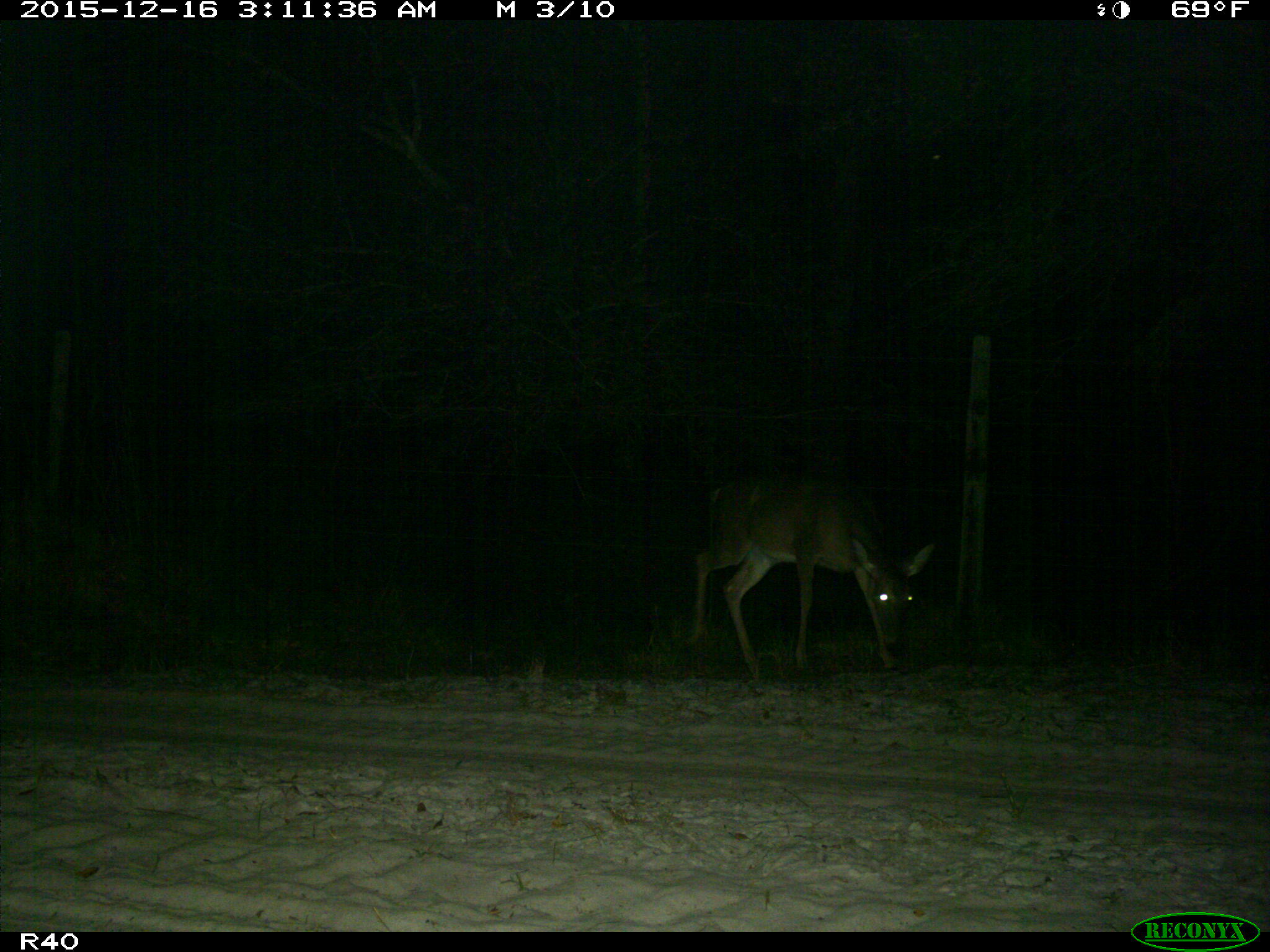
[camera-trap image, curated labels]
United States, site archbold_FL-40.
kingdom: Animalia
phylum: Chordata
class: Mammalia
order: Artiodactyla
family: Cervidae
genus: Odocoileus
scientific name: Odocoileus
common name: deer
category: unidentified deer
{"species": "unidentified deer (deer) (Odocoileus)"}